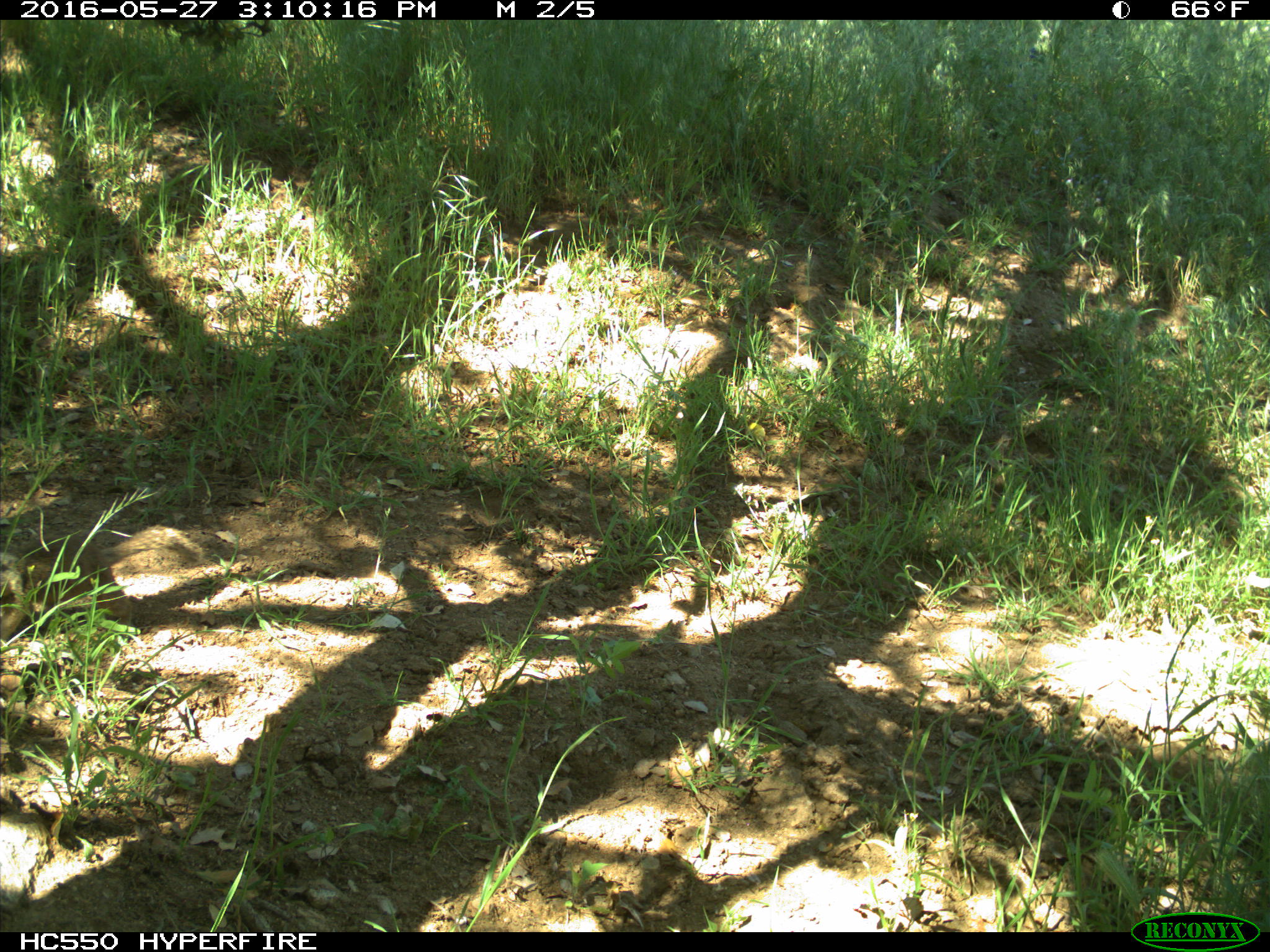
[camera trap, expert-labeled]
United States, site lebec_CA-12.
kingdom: Animalia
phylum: Chordata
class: Mammalia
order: Rodentia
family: Sciuridae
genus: Otospermophilus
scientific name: Otospermophilus beecheyi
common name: california ground squirrel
Otospermophilus beecheyi (california ground squirrel).